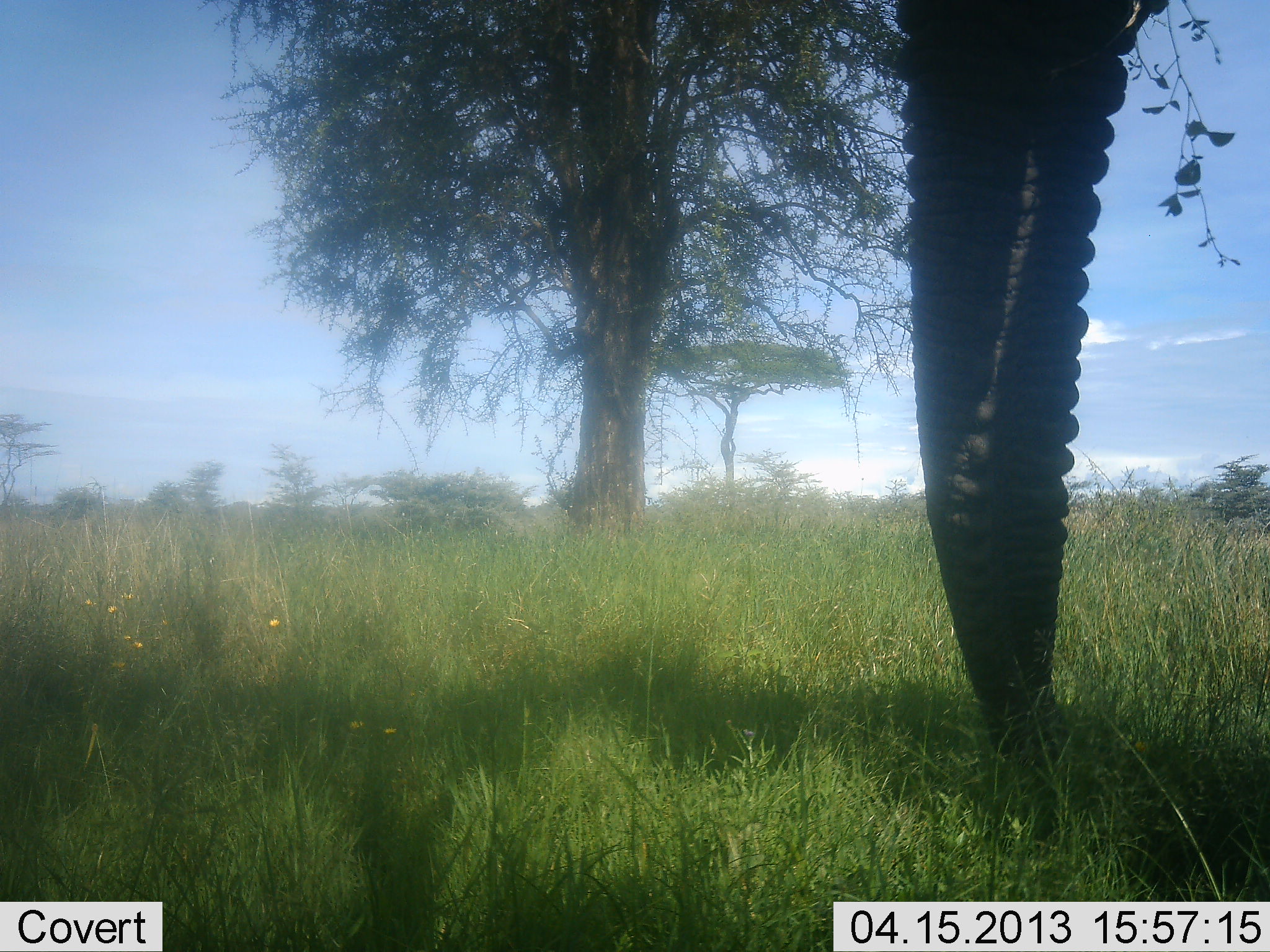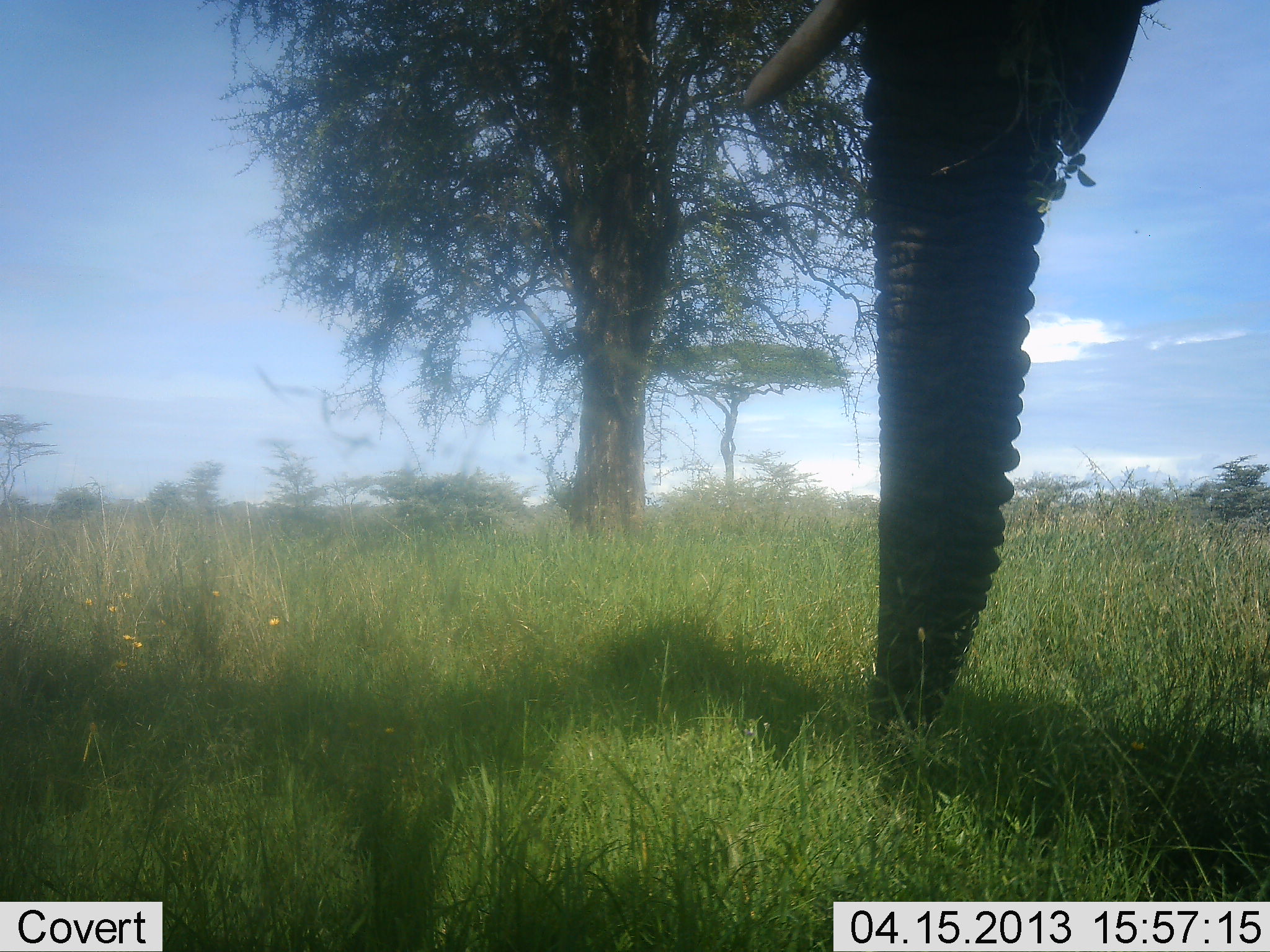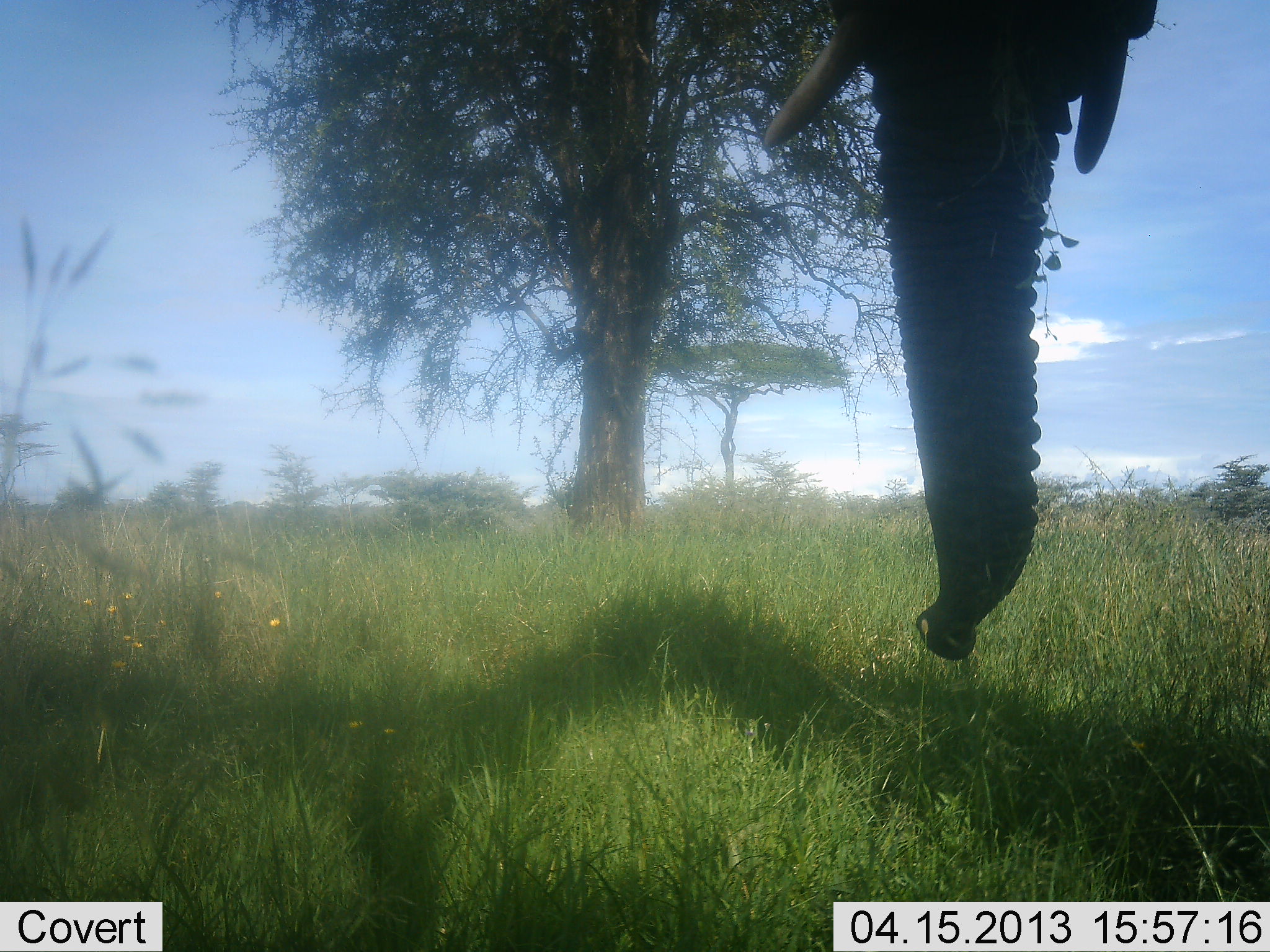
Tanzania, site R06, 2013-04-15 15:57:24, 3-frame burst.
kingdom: Animalia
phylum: Chordata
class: Mammalia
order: Proboscidea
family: Elephantidae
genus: Loxodonta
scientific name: Loxodonta africana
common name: african bush elephant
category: elephant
Elephant (african bush elephant) (Loxodonta africana), count 1. Behavior (volunteer vote fractions): standing 29%, resting 6%, moving 0%, interacting 6%. Young present (vote fraction): 0%. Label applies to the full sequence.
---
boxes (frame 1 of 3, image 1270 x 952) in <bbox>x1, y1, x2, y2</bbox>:
animal: <bbox>889, 0, 1173, 769</bbox>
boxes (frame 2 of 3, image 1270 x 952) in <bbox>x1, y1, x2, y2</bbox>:
animal: <bbox>736, 0, 1156, 770</bbox>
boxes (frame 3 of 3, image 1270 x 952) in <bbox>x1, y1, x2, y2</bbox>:
animal: <bbox>759, 0, 1157, 664</bbox>